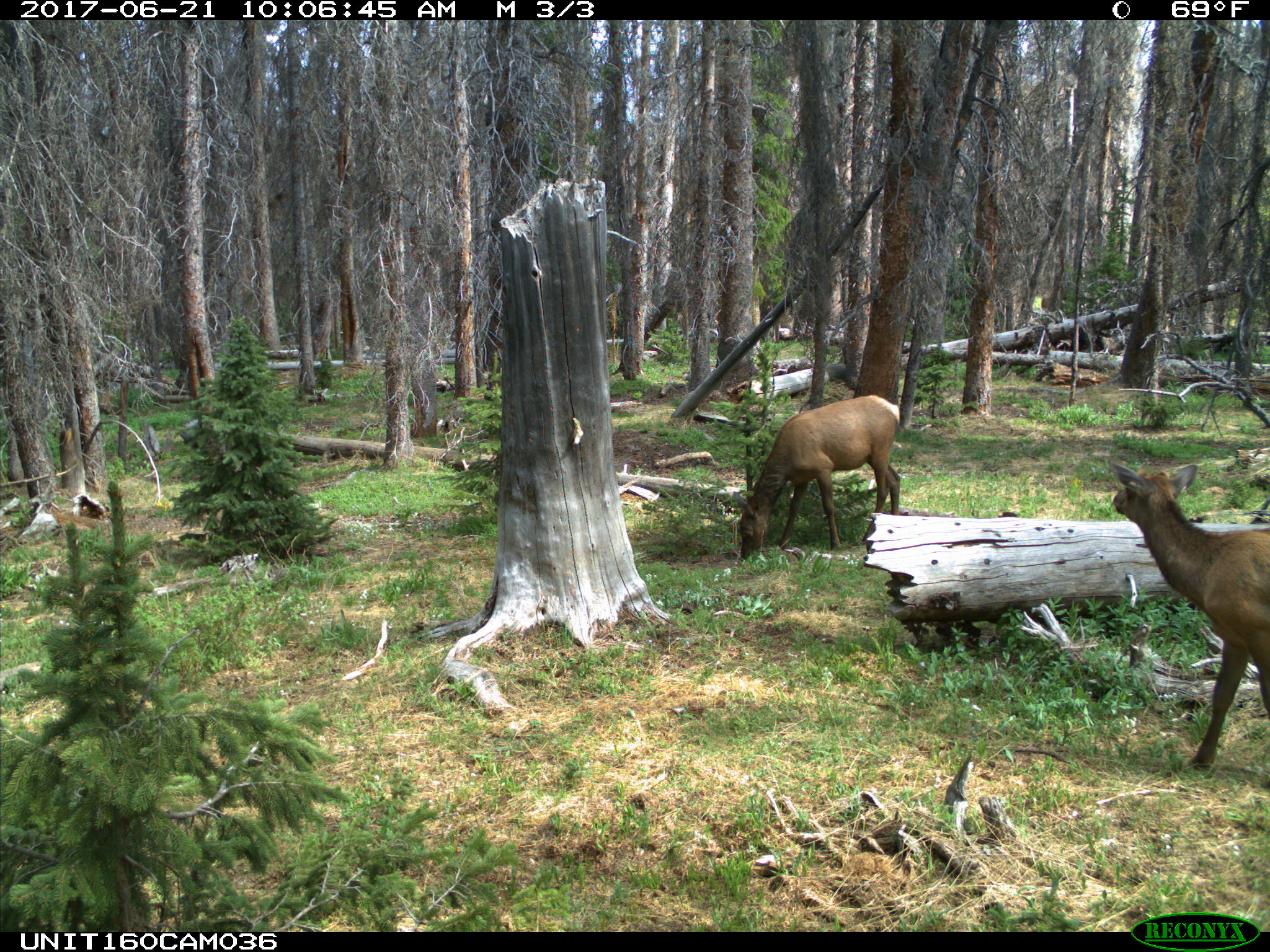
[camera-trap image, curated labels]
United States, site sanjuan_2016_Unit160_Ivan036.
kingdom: Animalia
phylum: Chordata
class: Mammalia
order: Artiodactyla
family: Cervidae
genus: Cervus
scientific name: Cervus elaphus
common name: red deer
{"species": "Cervus elaphus (red deer)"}